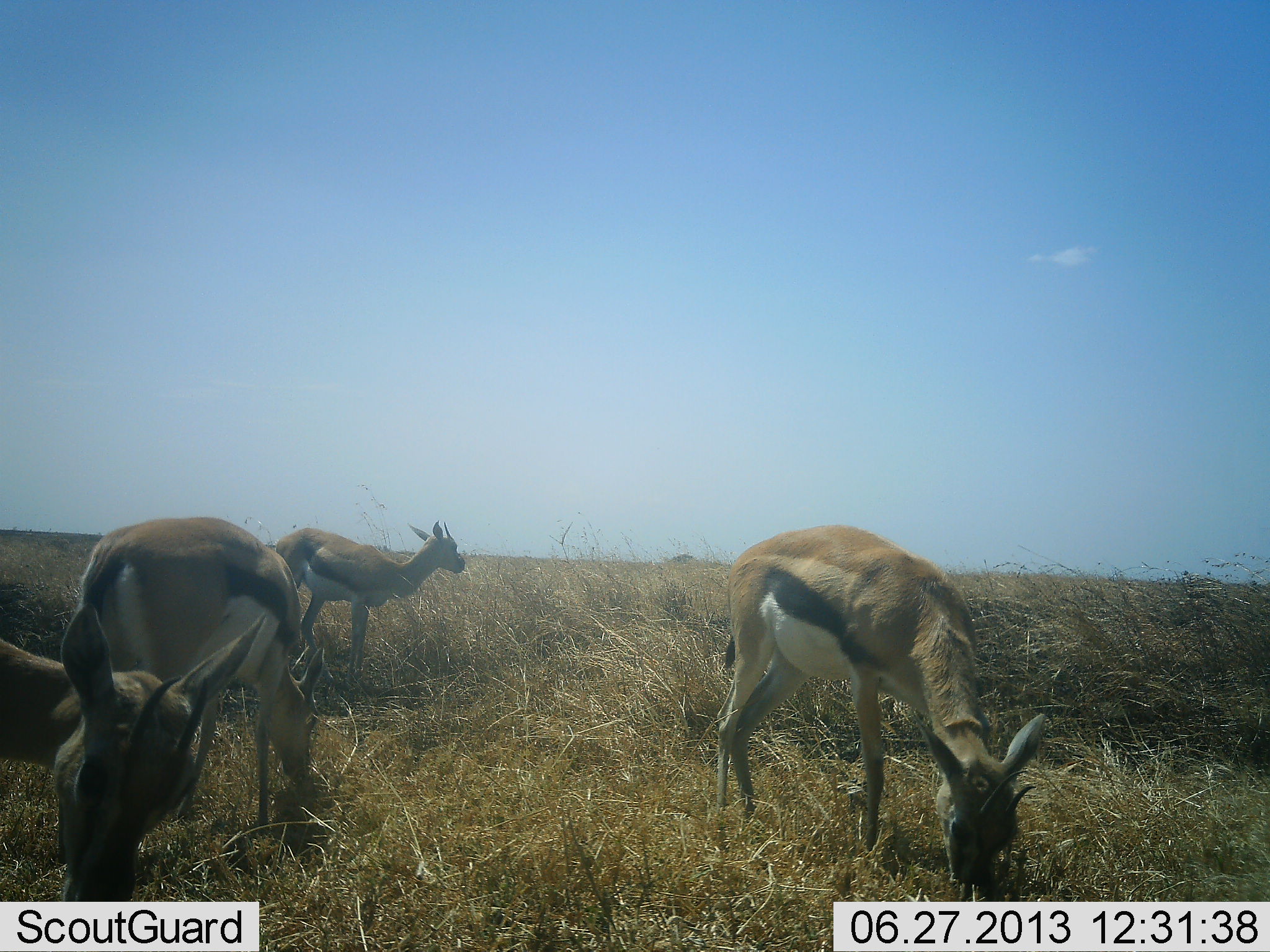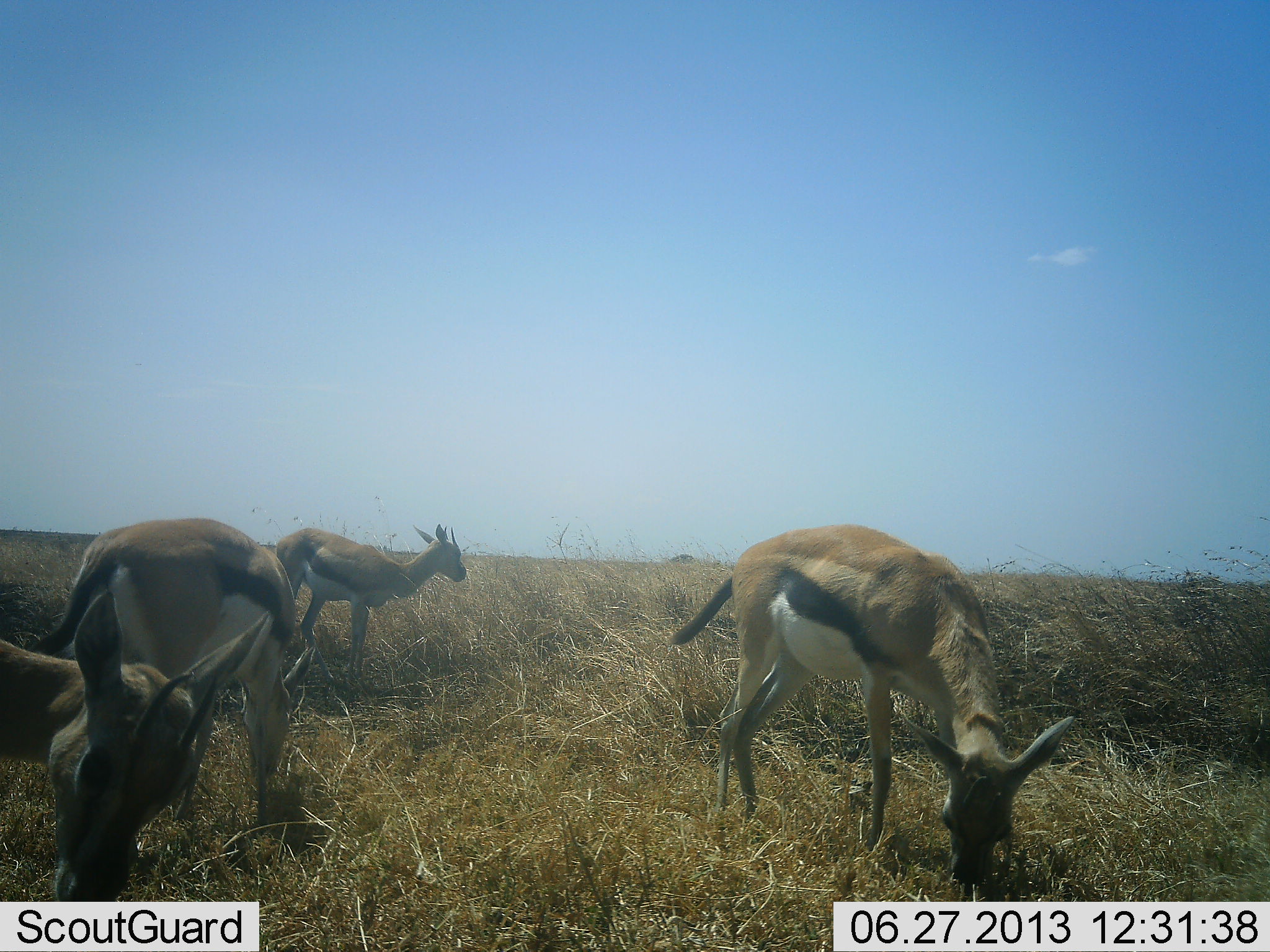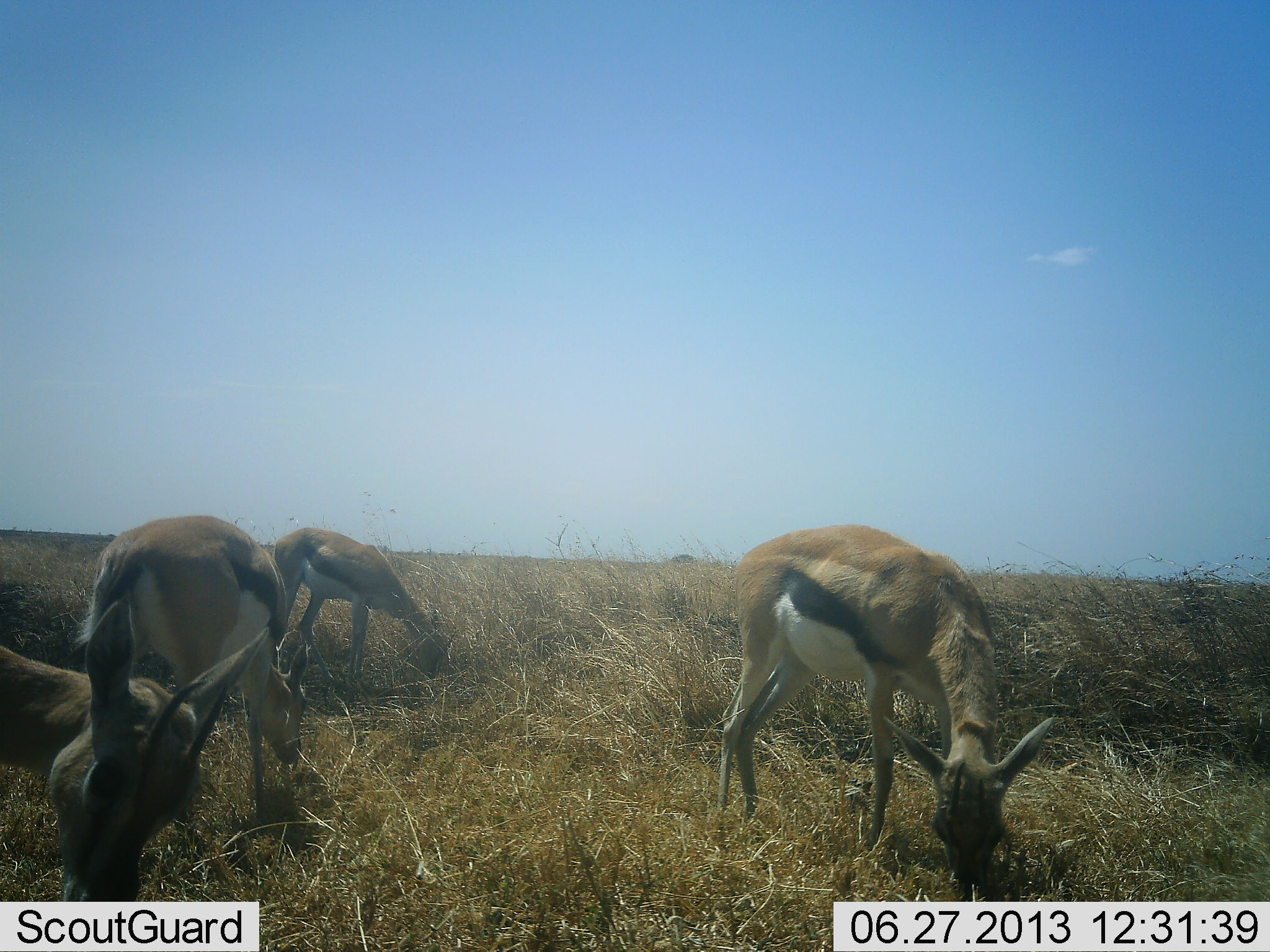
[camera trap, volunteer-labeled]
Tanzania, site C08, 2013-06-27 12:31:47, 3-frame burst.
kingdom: Animalia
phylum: Chordata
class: Mammalia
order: Artiodactyla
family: Bovidae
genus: Eudorcas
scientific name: Eudorcas thomsonii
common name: thomson's gazelle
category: gazellethomsons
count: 4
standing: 33%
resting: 0%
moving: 0%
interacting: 0%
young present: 0%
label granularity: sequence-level